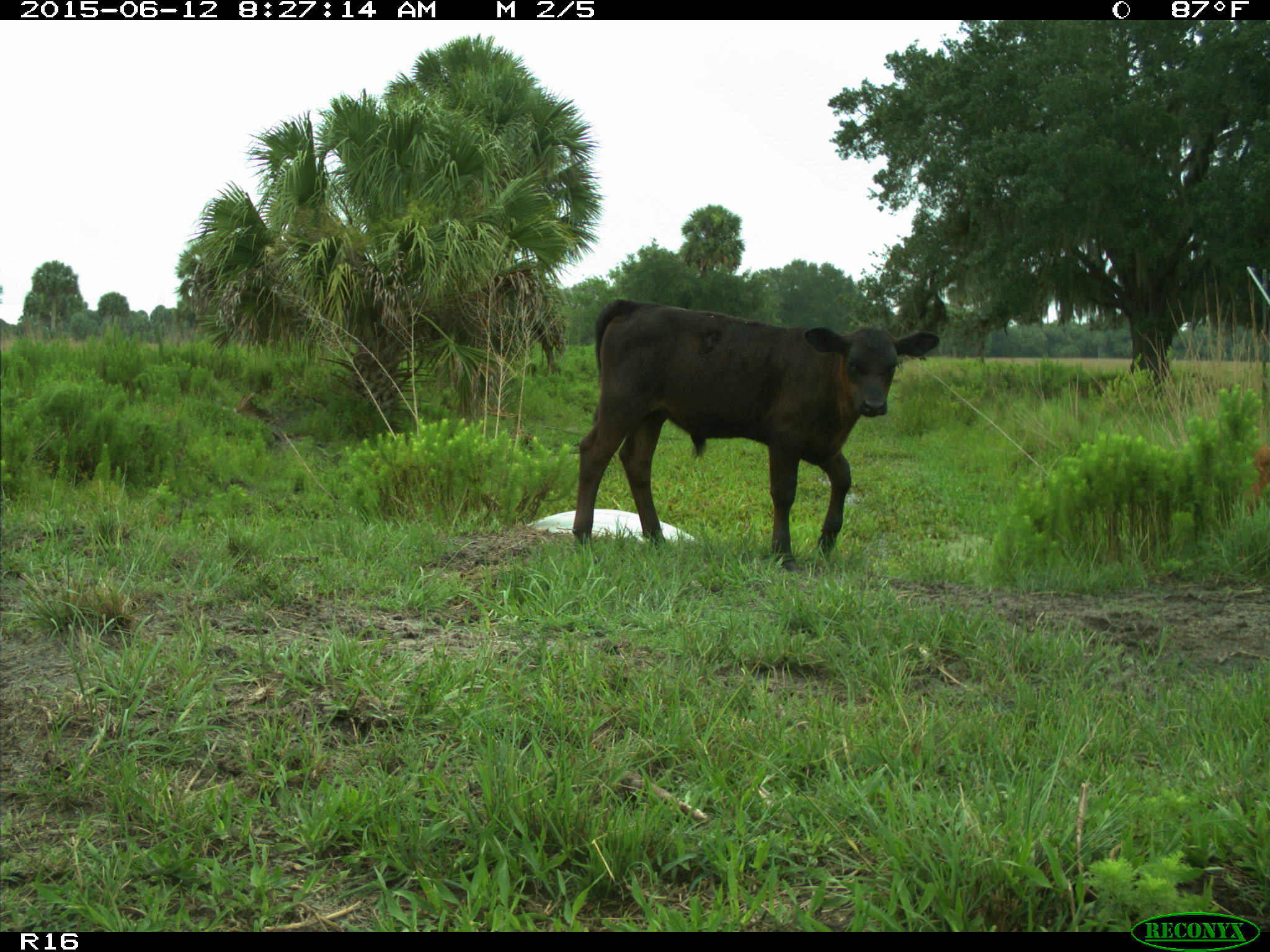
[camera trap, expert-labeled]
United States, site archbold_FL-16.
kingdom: Animalia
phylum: Chordata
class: Mammalia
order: Artiodactyla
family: Bovidae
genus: Bos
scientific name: Bos taurus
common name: domestic cow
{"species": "Bos taurus (domestic cow)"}